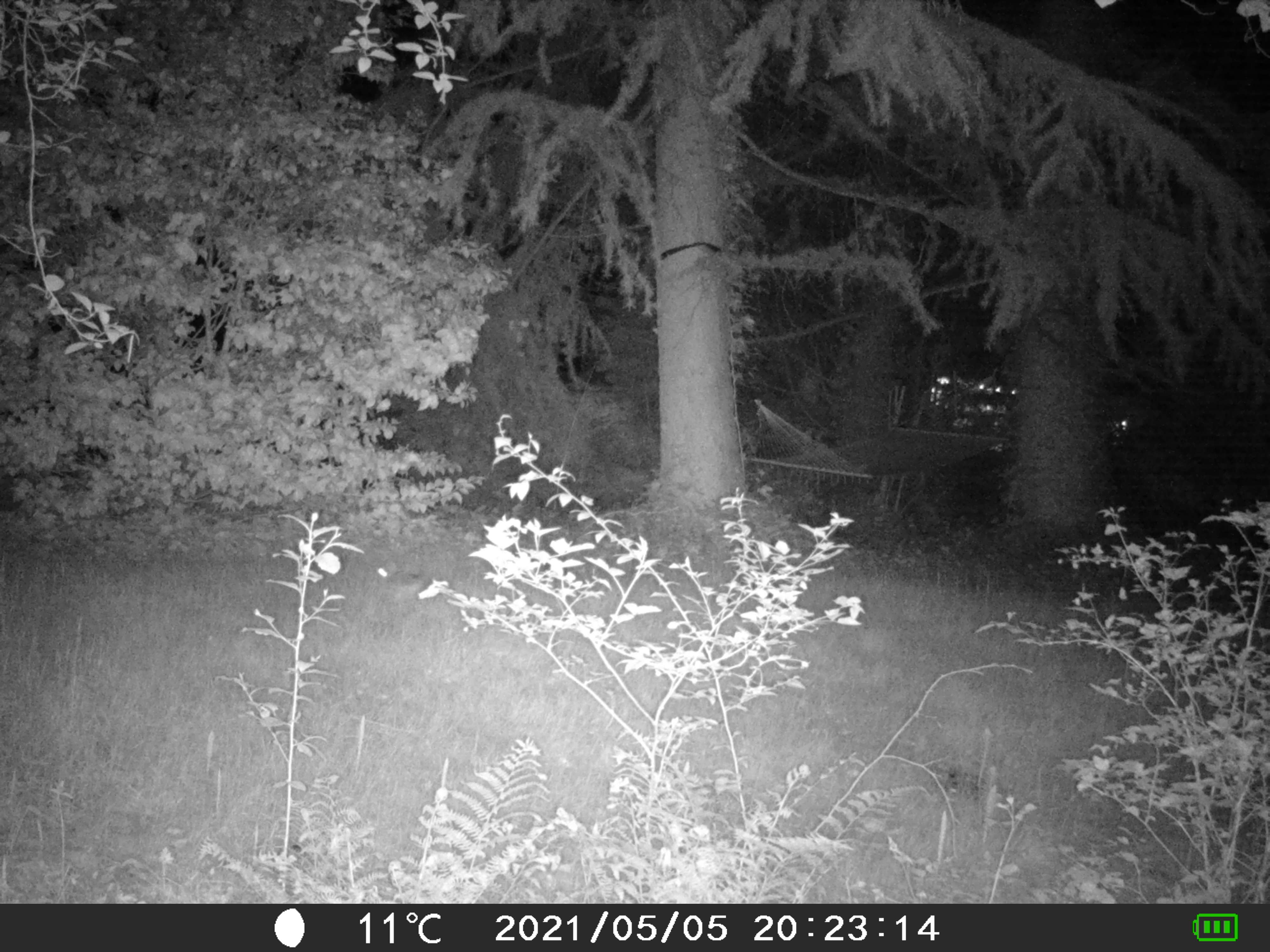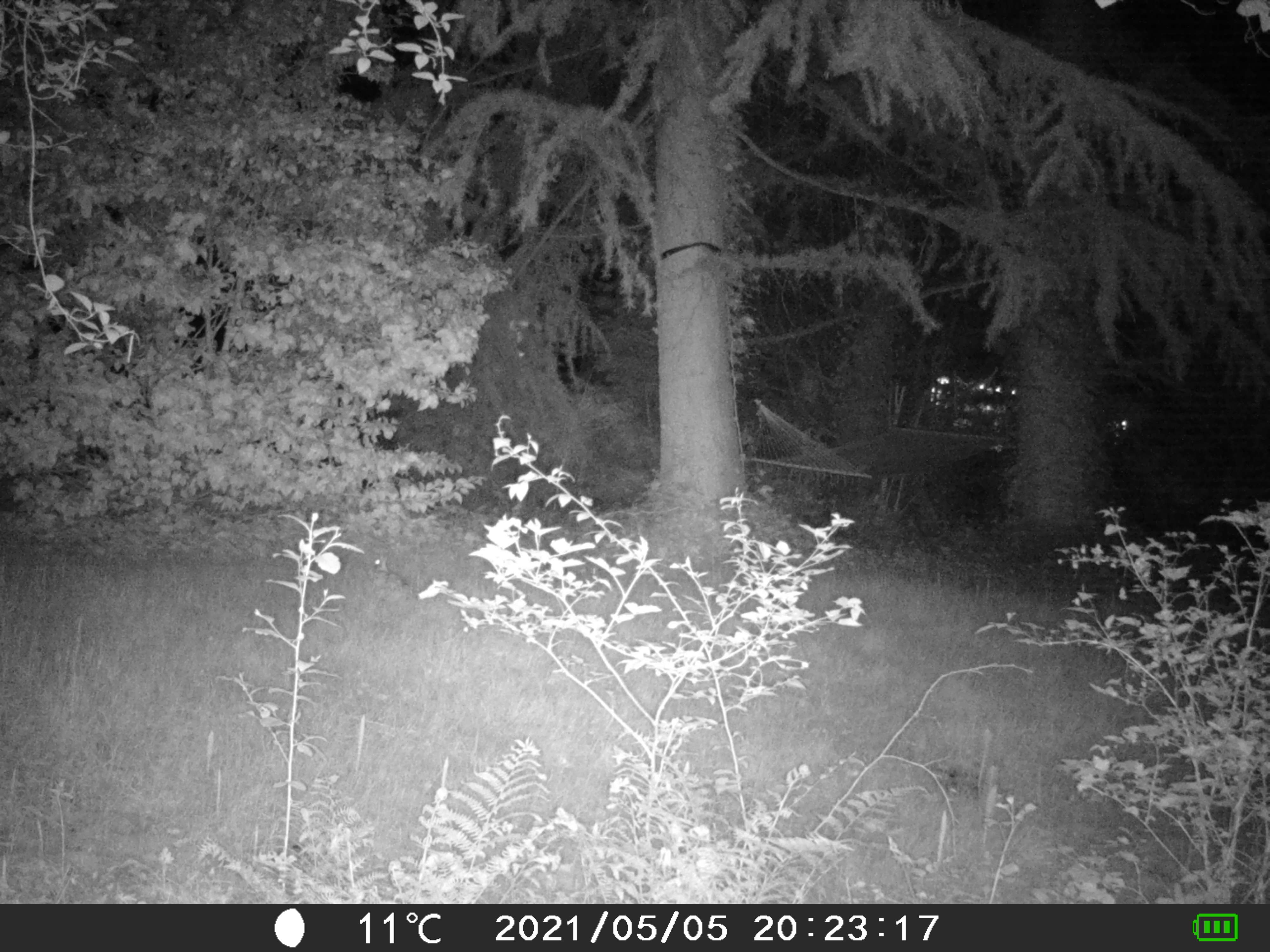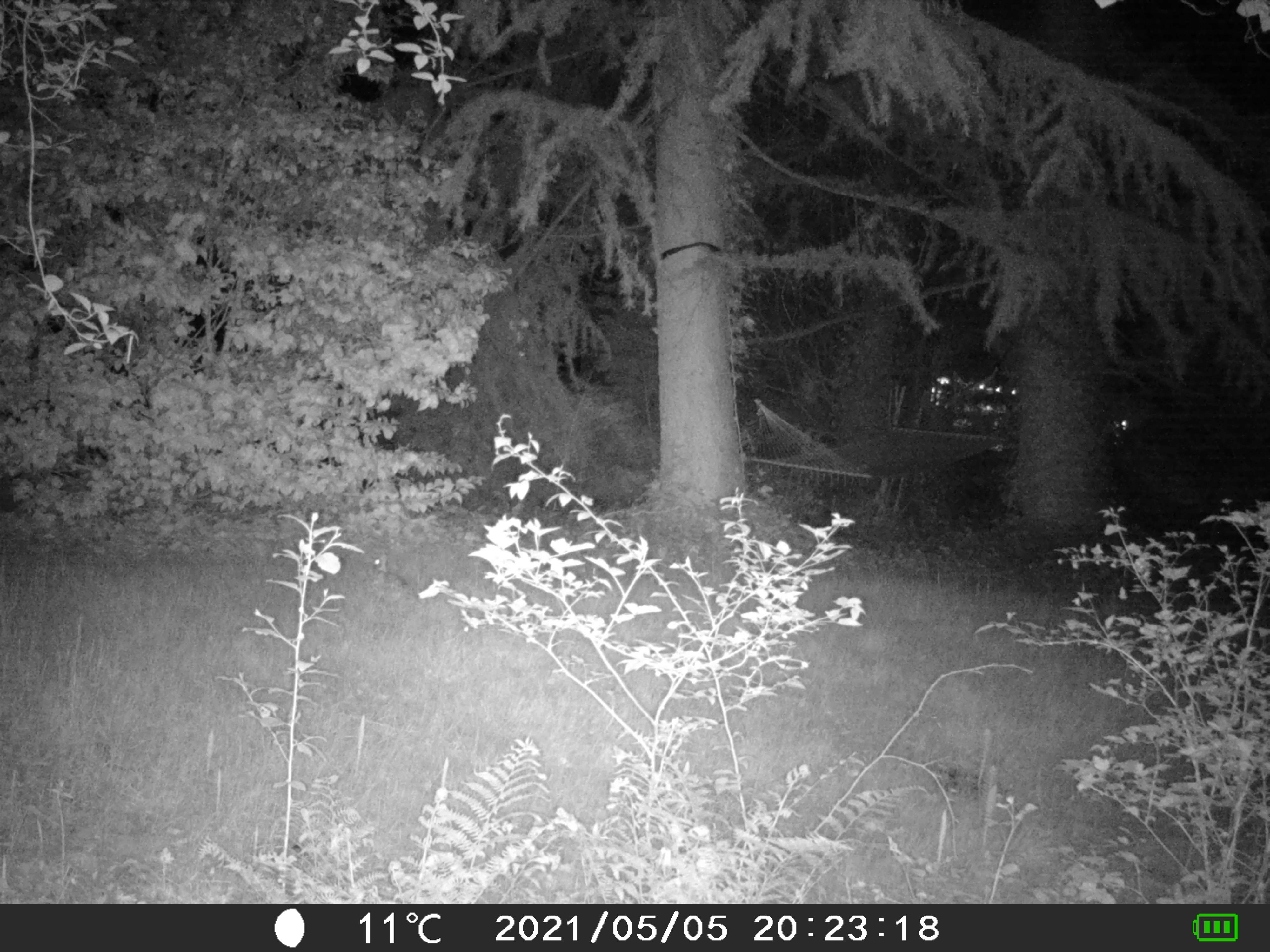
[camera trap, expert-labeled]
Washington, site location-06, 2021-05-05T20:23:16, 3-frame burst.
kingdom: Animalia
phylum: Chordata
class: Mammalia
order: Lagomorpha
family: Leporidae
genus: Sylvilagus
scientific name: Sylvilagus floridanus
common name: eastern cottontail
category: rabbit